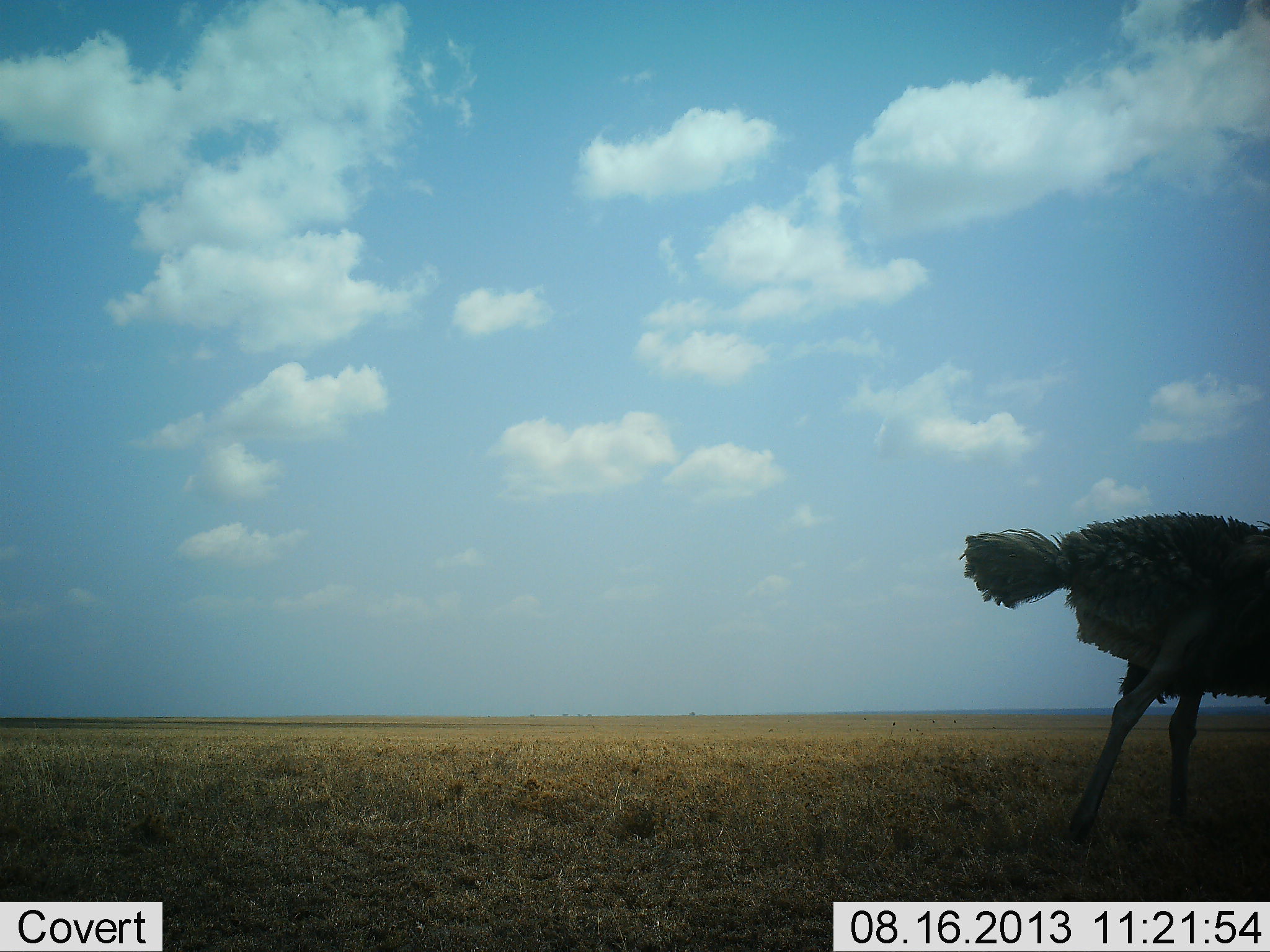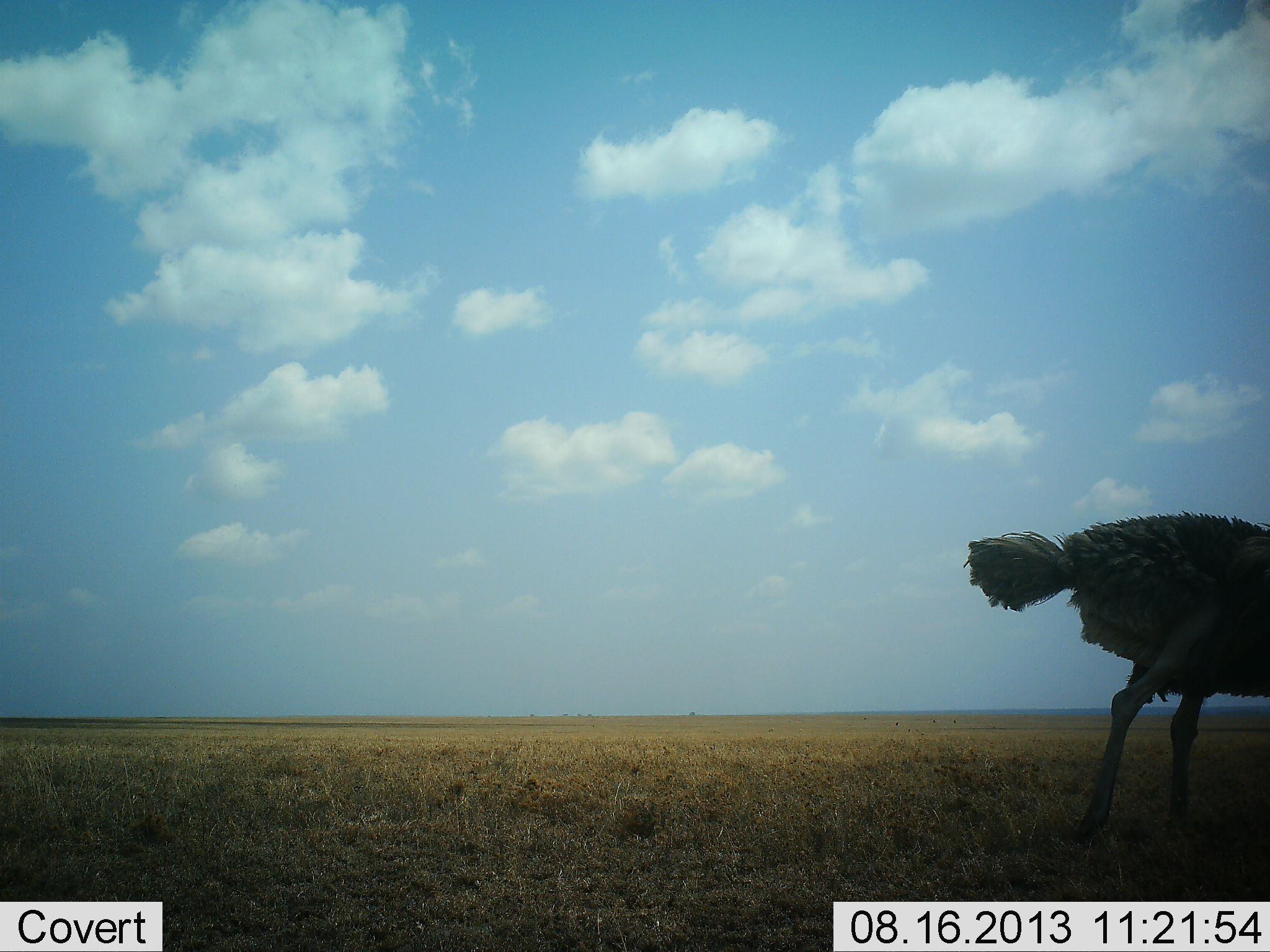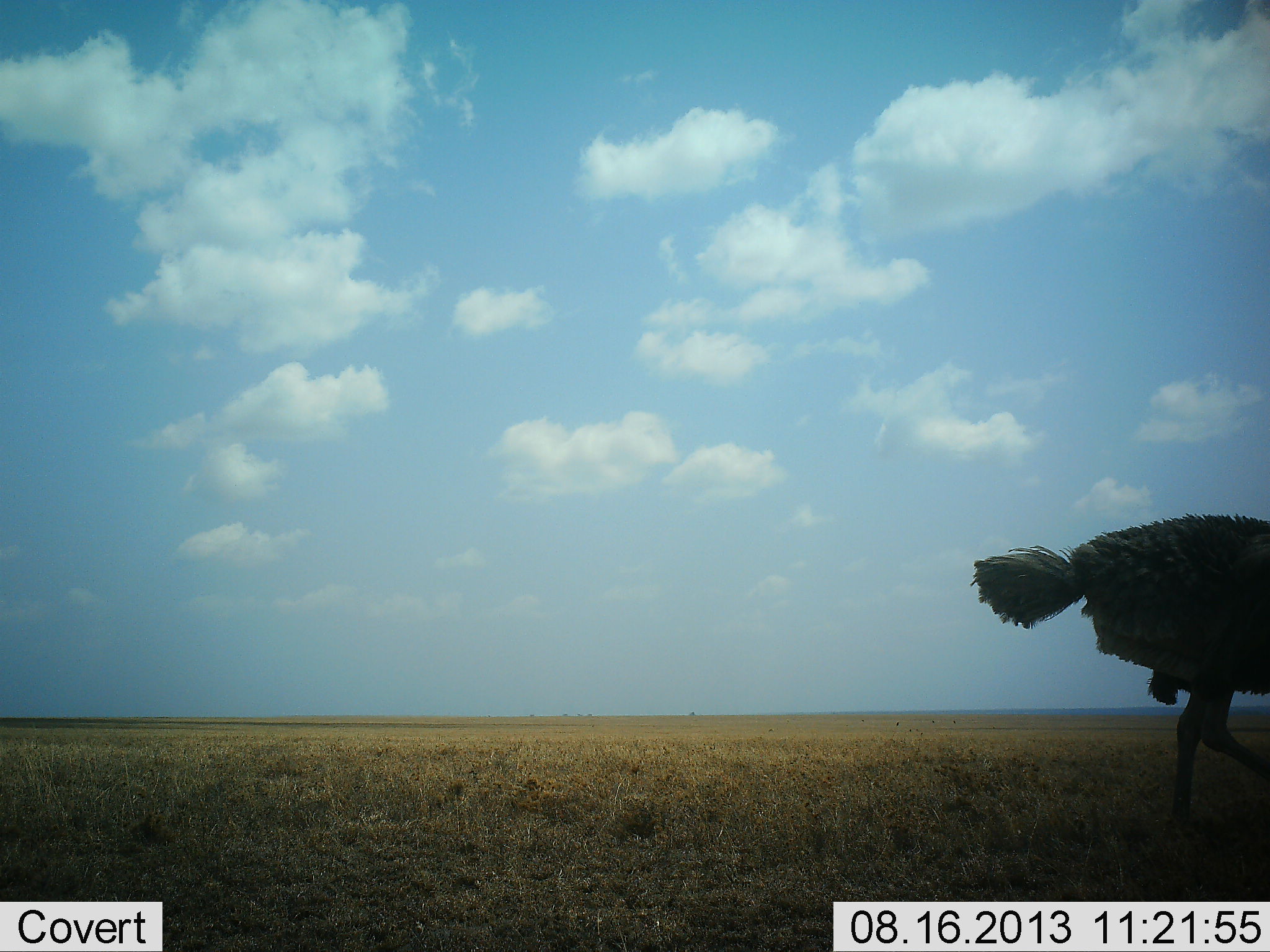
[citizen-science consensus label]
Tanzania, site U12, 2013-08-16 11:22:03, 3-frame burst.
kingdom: Animalia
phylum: Chordata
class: Aves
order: Struthioniformes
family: Struthionidae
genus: Struthio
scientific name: Struthio camelus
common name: ostrich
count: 1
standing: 50%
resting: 0%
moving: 50%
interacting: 0%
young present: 0%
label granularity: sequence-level